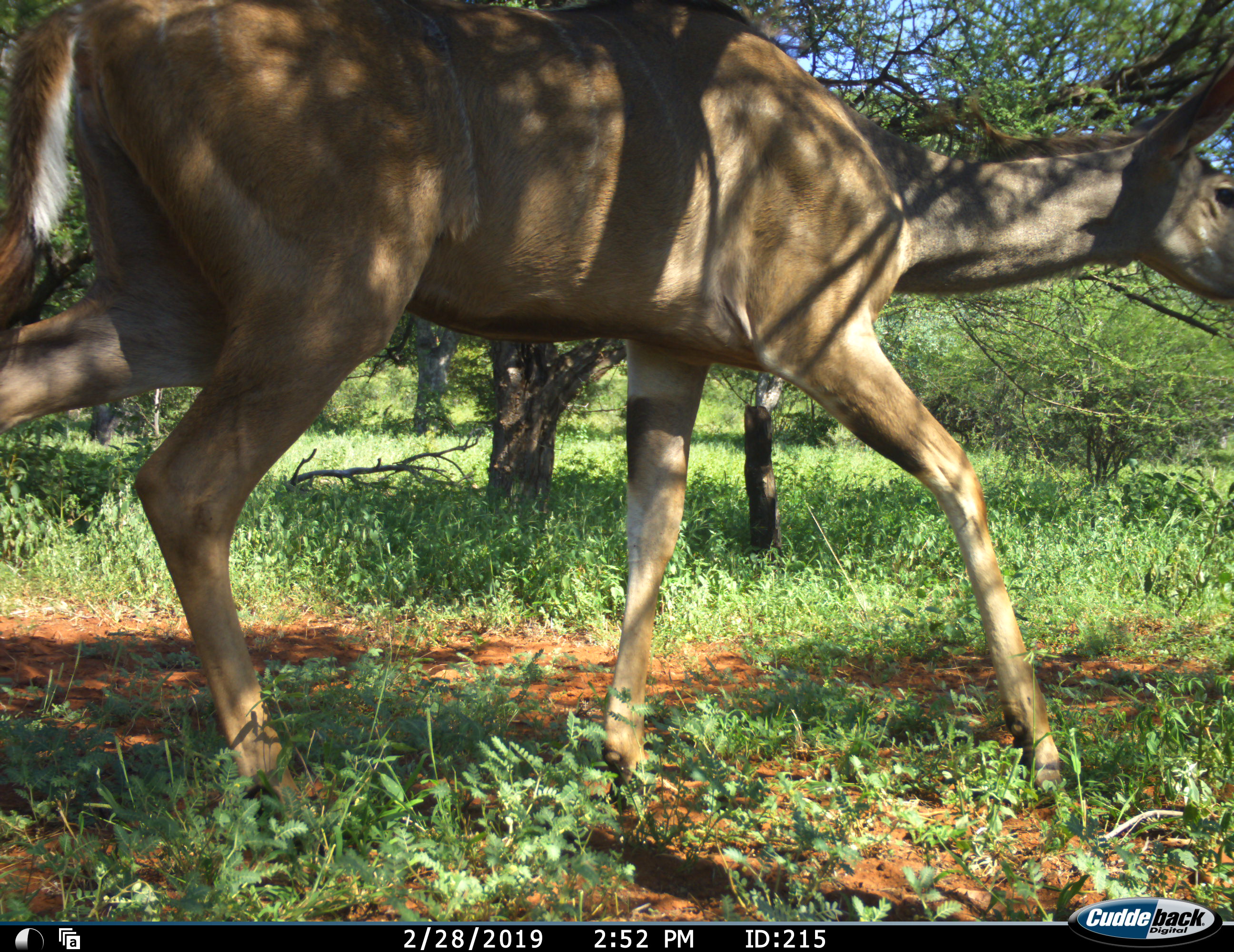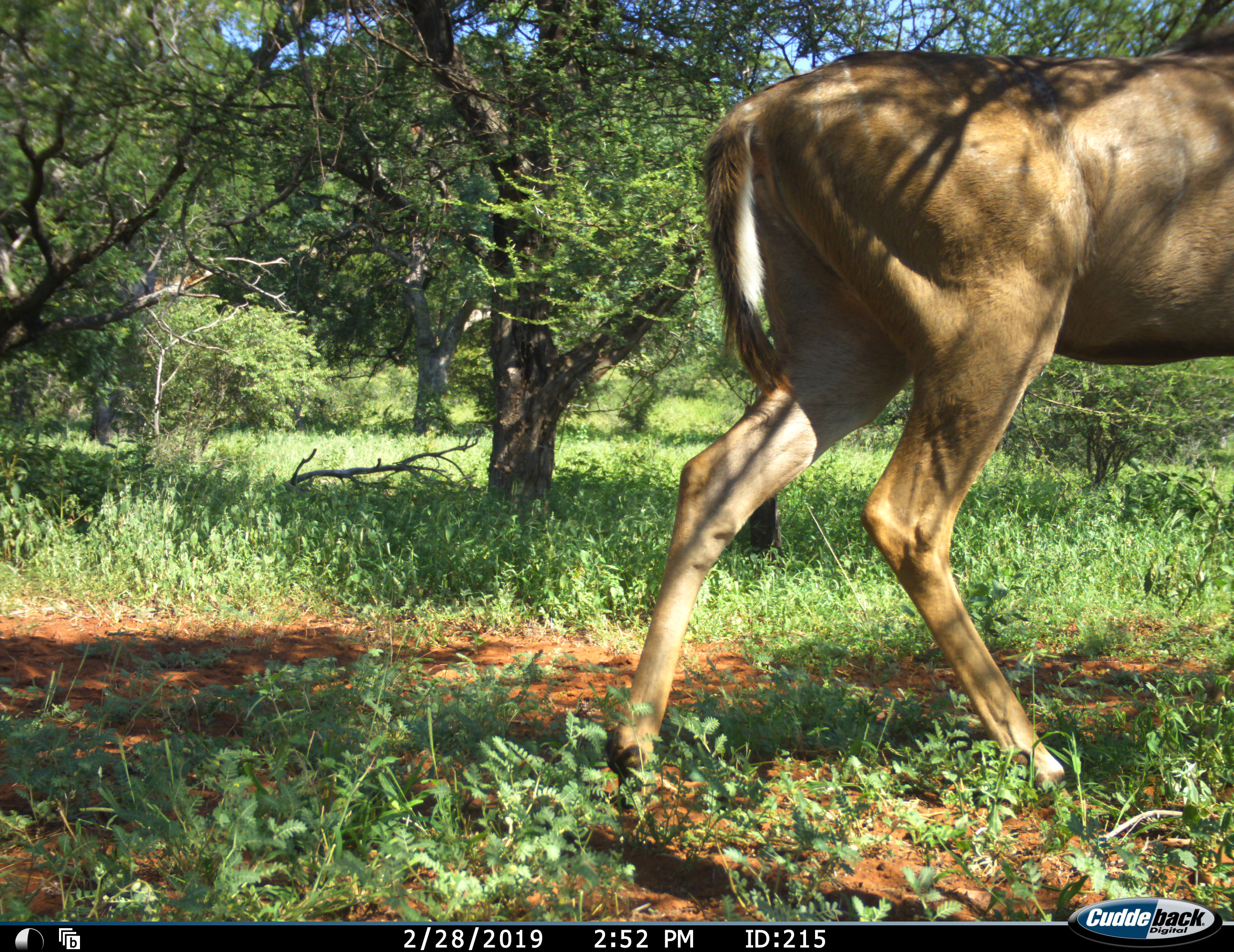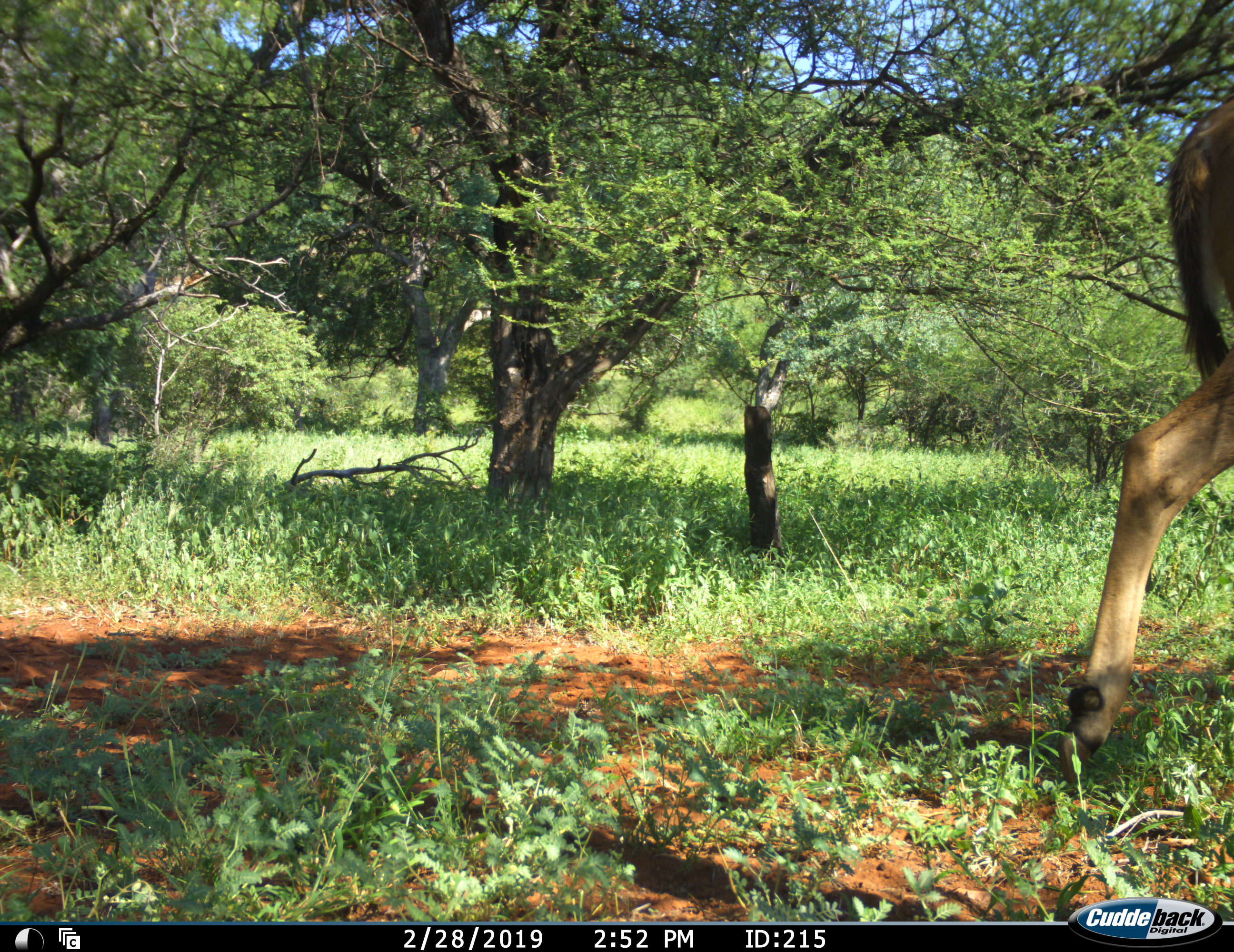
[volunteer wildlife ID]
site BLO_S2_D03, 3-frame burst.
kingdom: Animalia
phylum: Chordata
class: Mammalia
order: Artiodactyla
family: Bovidae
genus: Tragelaphus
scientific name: Tragelaphus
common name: kudu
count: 1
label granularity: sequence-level